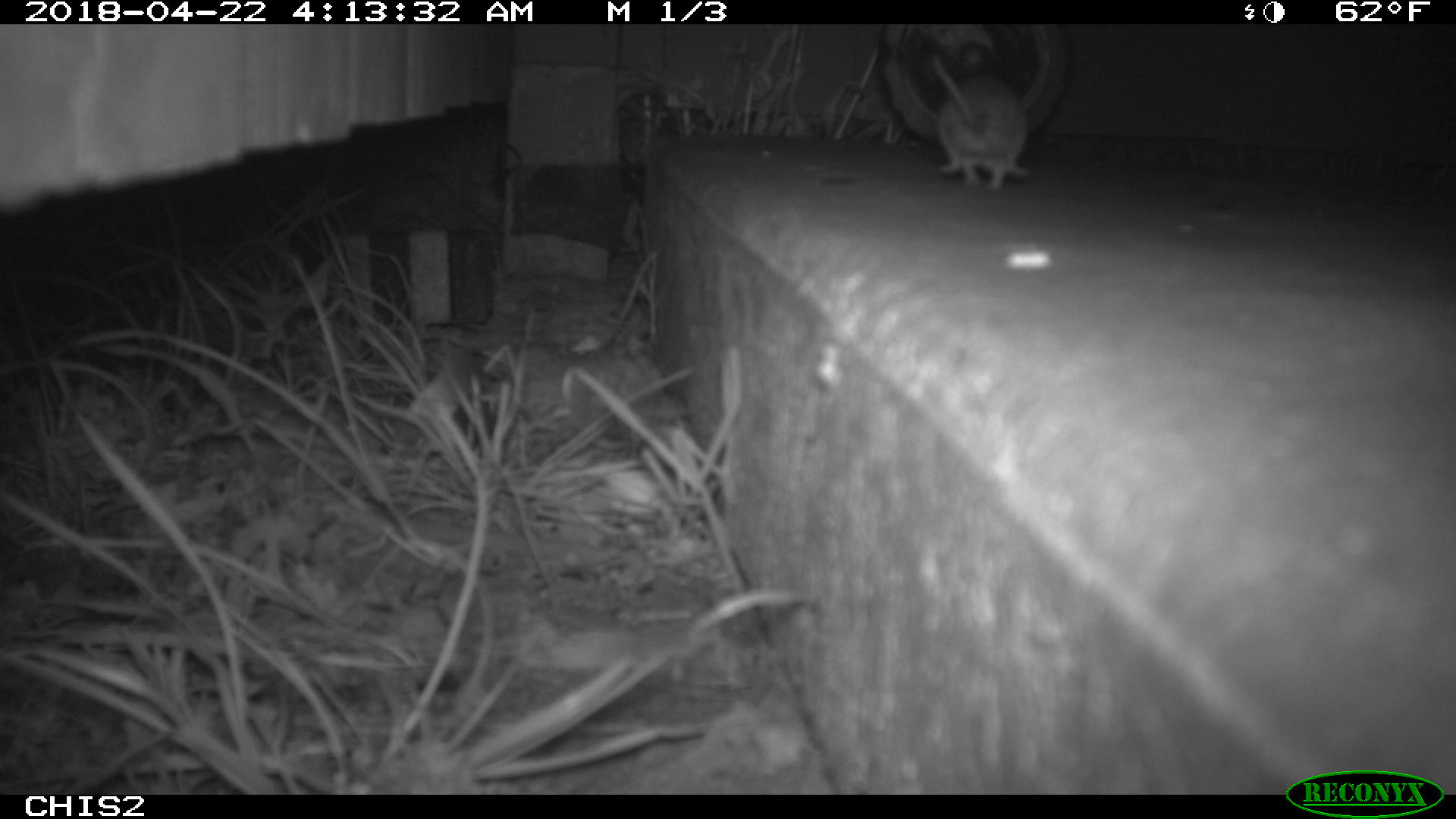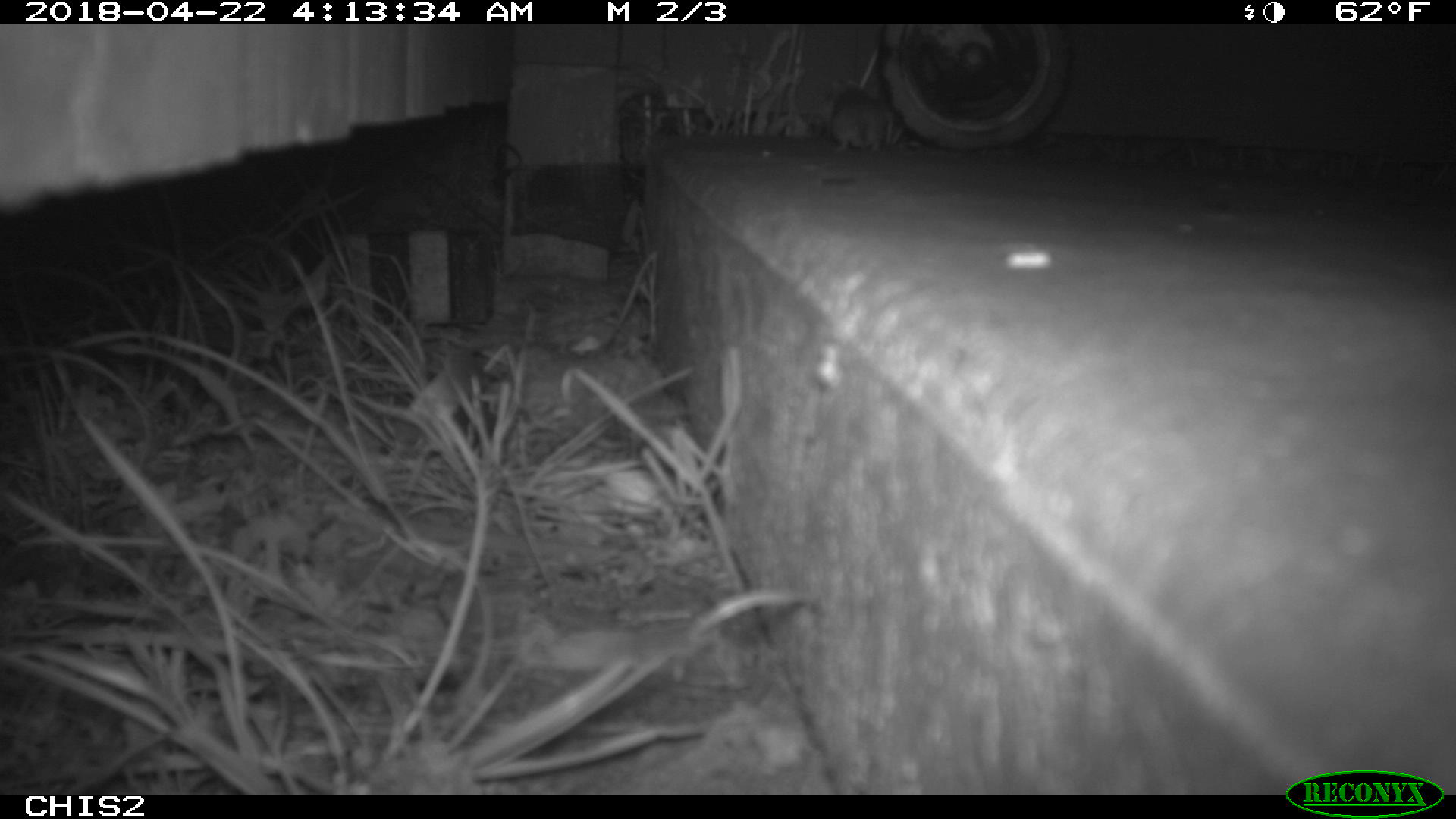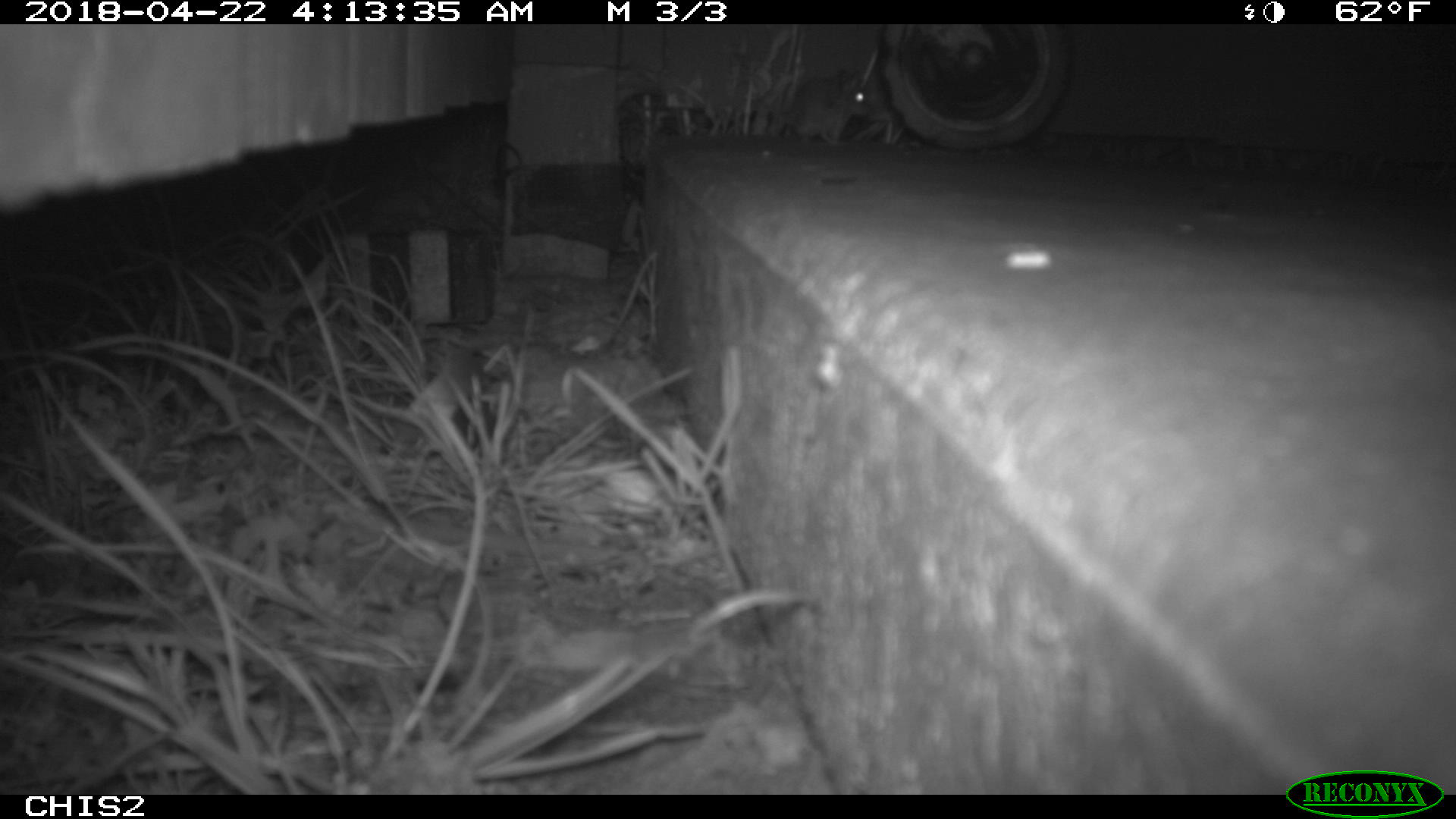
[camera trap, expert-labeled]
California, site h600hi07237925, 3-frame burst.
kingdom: Animalia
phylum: Chordata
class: Mammalia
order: Rodentia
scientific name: Rodentia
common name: rodent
Rodent (Rodentia).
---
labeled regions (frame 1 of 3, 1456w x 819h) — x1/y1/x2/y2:
rodent: 929/53/1034/192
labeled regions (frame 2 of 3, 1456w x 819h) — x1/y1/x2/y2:
rodent: 831/86/884/154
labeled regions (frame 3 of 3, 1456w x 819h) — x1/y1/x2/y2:
rodent: 781/72/872/143